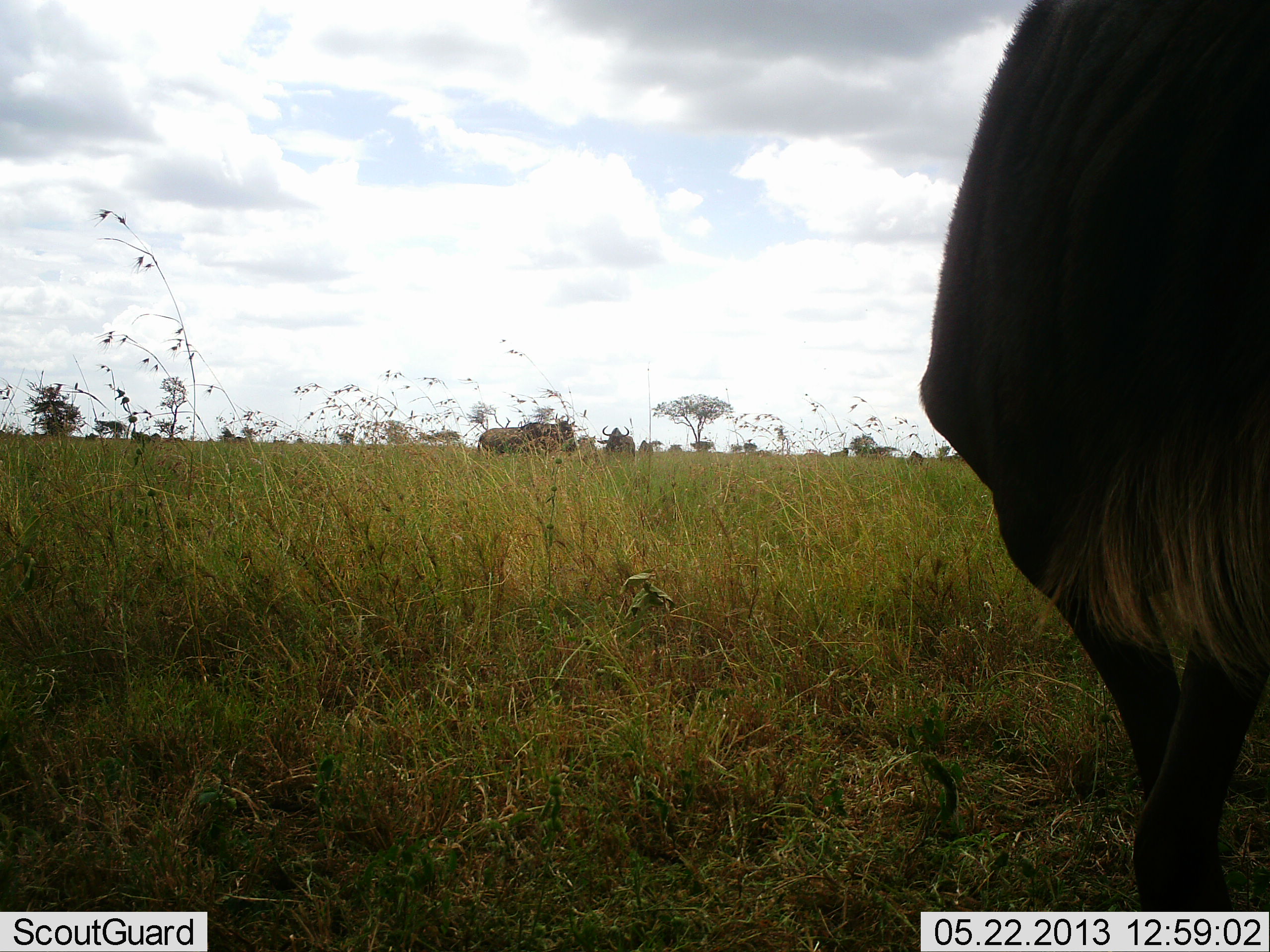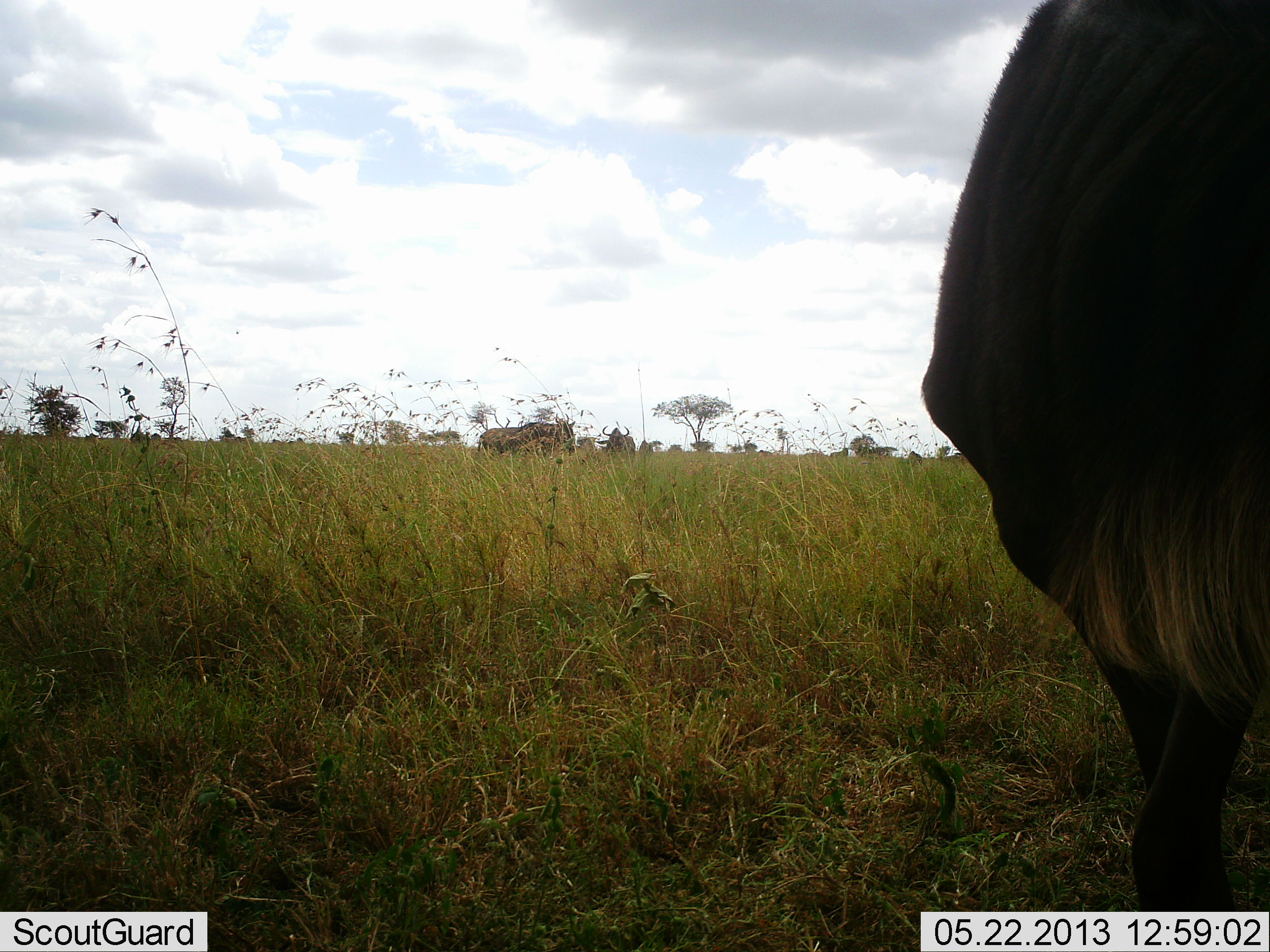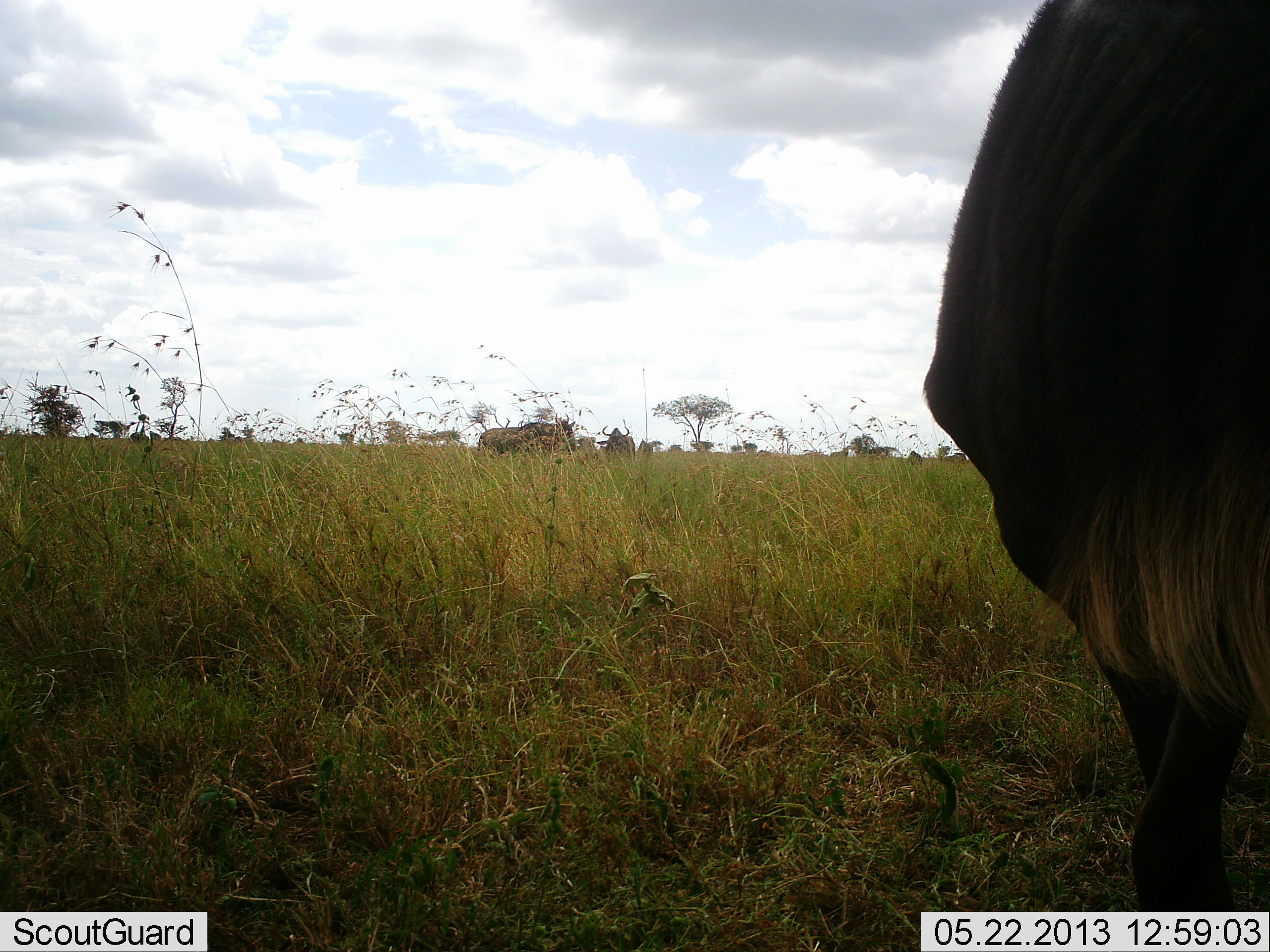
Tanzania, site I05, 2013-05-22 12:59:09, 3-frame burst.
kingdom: Animalia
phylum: Chordata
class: Mammalia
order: Artiodactyla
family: Bovidae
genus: Connochaetes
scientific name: Connochaetes taurinus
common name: blue wildebeest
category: wildebeest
Wildebeest (blue wildebeest) (Connochaetes taurinus), count 3. Behavior (volunteer vote fractions): standing 100%, resting 0%, moving 0%, interacting 0%. Young present (vote fraction): 0%. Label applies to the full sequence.